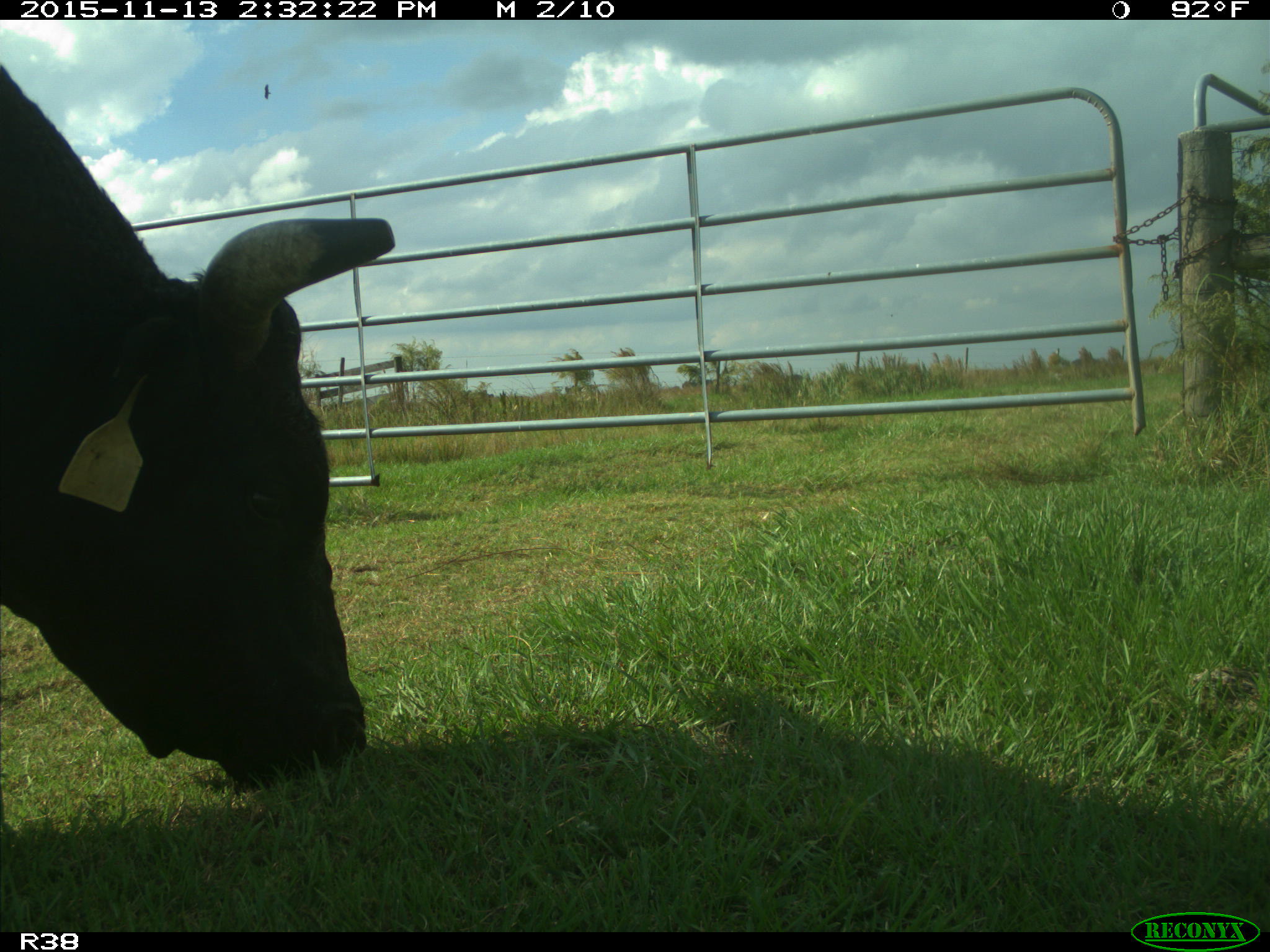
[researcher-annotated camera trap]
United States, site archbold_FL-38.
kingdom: Animalia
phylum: Chordata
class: Mammalia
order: Artiodactyla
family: Bovidae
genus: Bos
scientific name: Bos taurus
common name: domestic cow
Bos taurus (domestic cow).